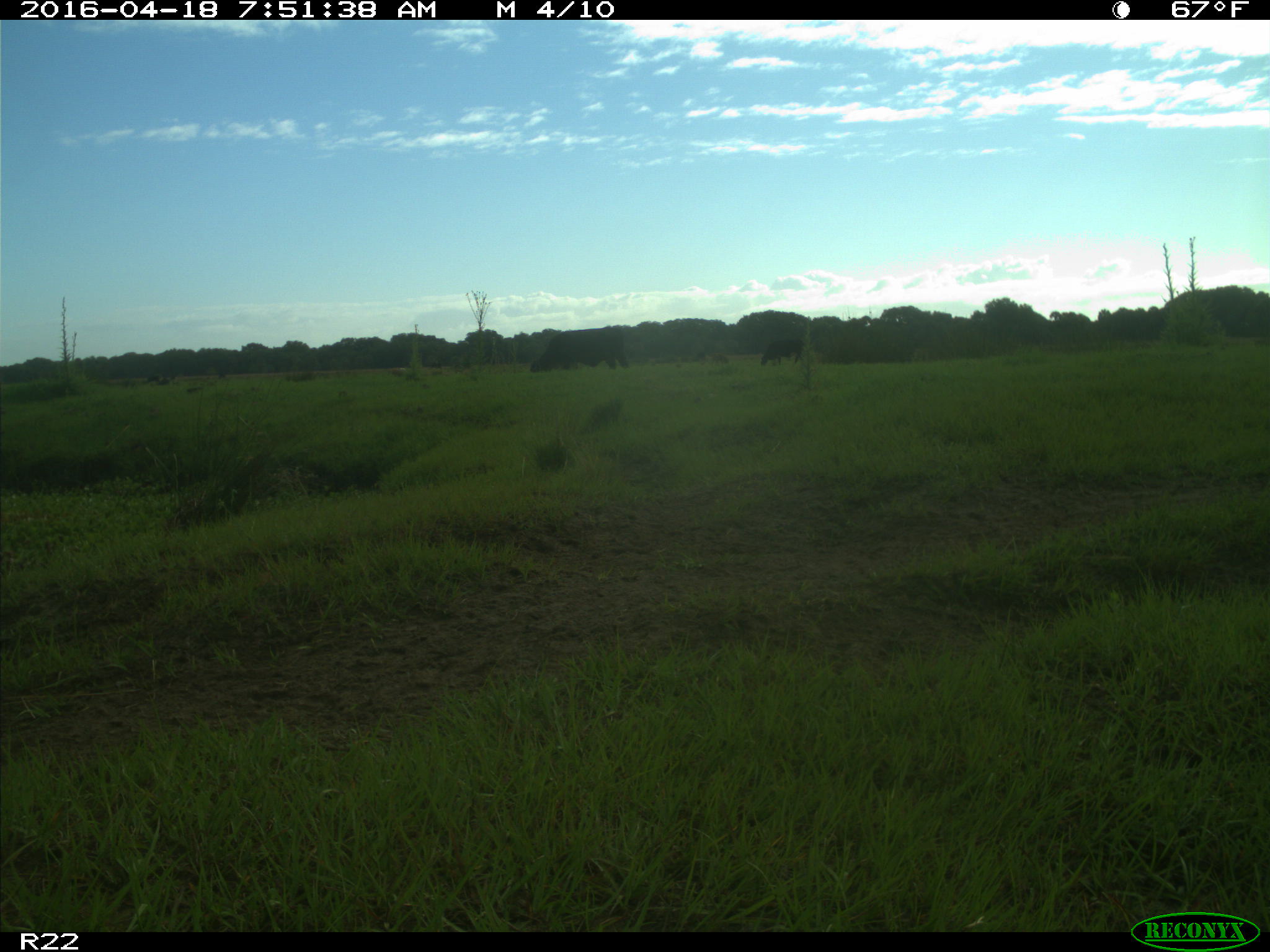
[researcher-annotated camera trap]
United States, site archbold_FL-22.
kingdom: Animalia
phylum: Chordata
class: Mammalia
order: Artiodactyla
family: Bovidae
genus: Bos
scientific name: Bos taurus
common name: domestic cow